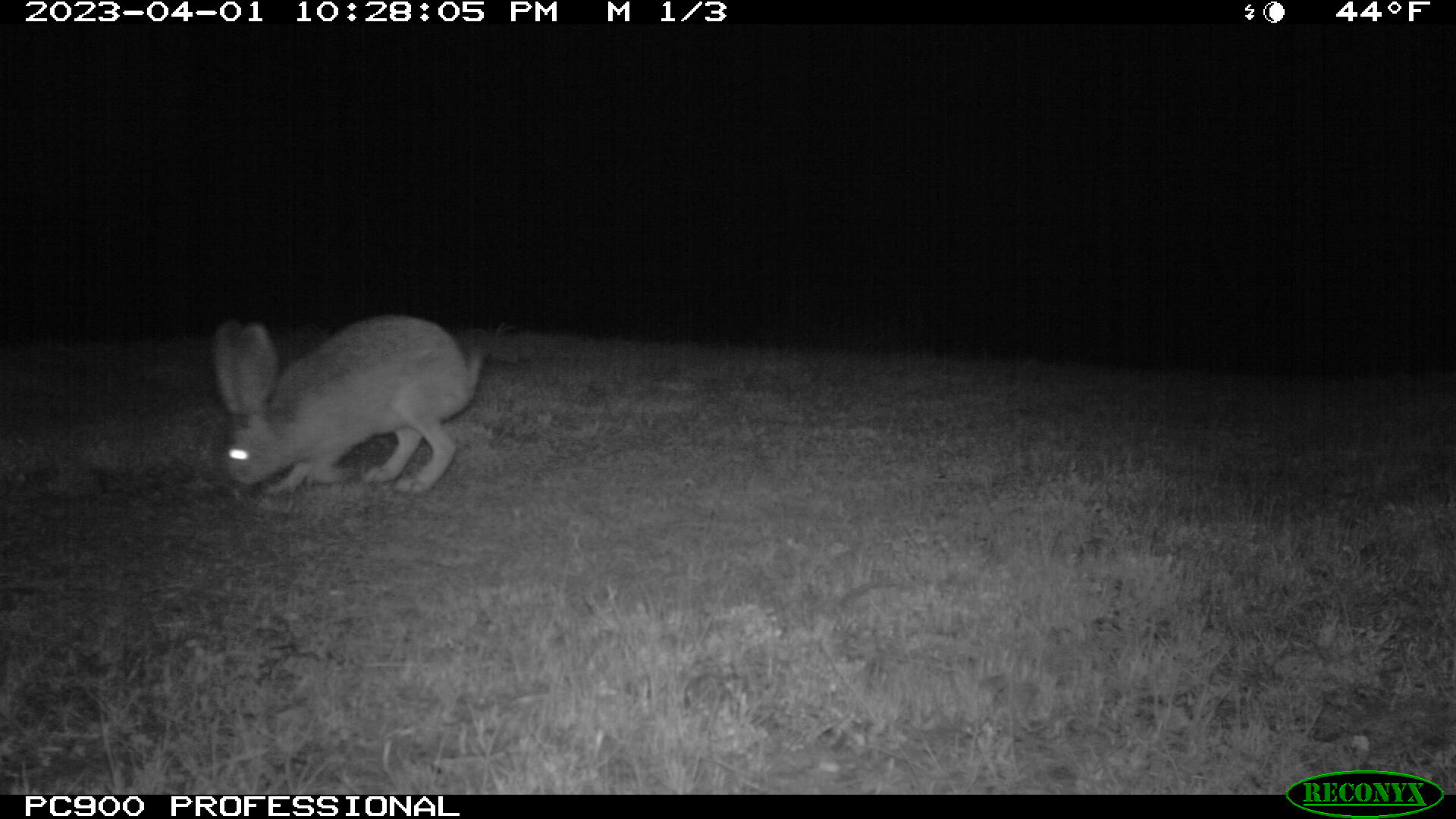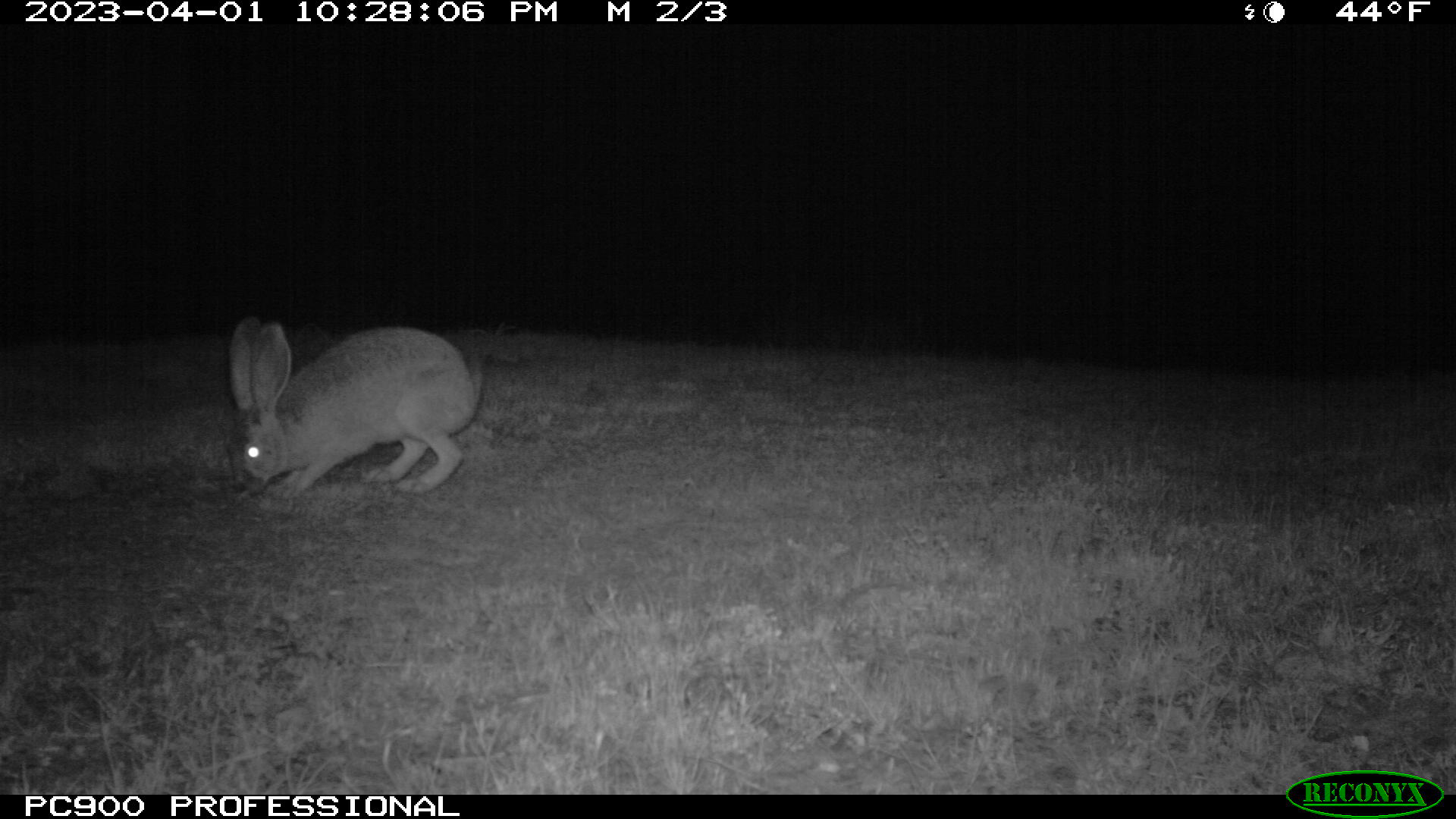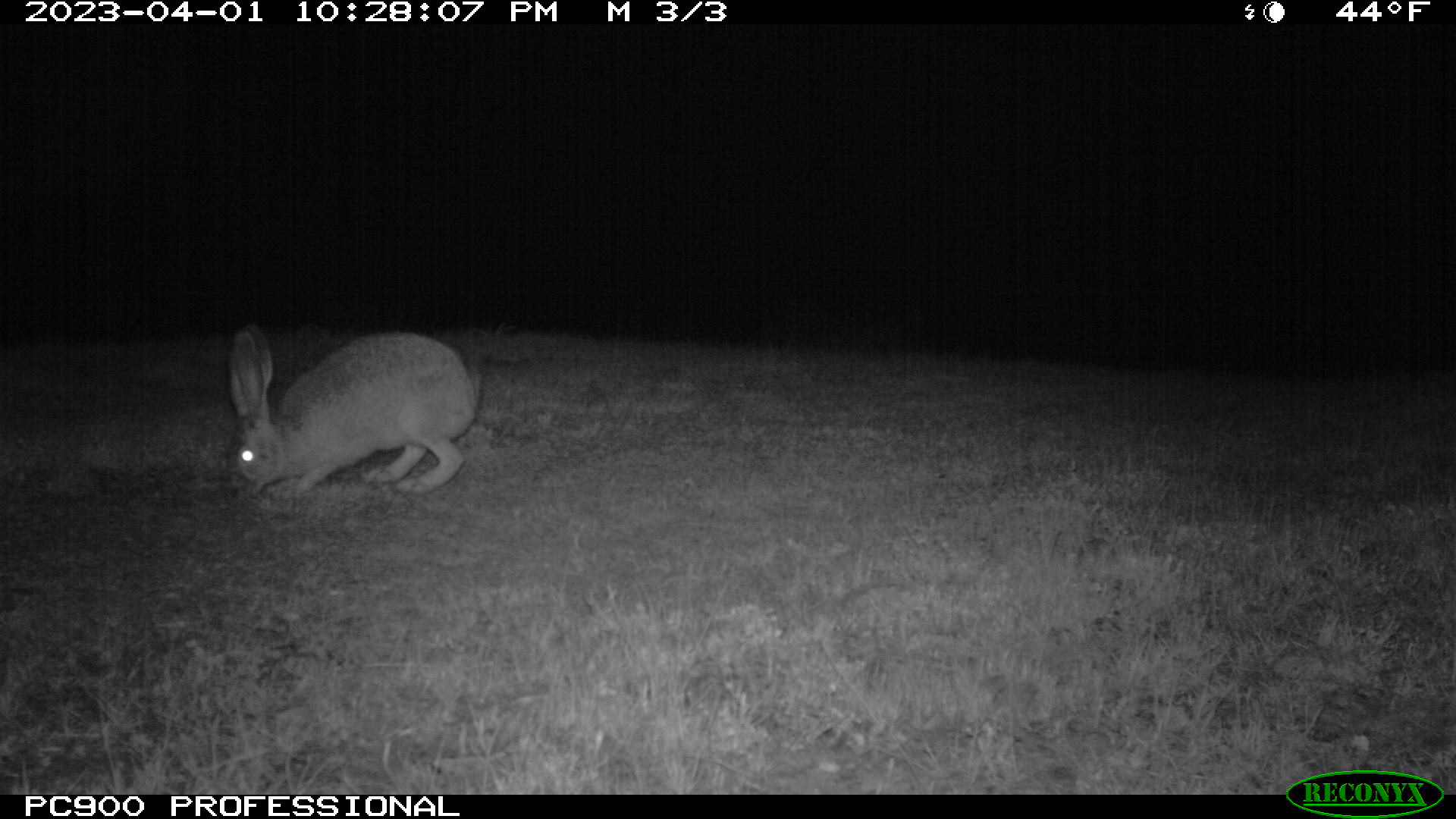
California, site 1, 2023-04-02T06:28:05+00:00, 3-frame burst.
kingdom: Animalia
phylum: Chordata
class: Mammalia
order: Lagomorpha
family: Leporidae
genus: Lepus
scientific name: Lepus californicus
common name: black-tailed jackrabbit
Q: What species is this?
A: Black-tailed jackrabbit (Lepus californicus).